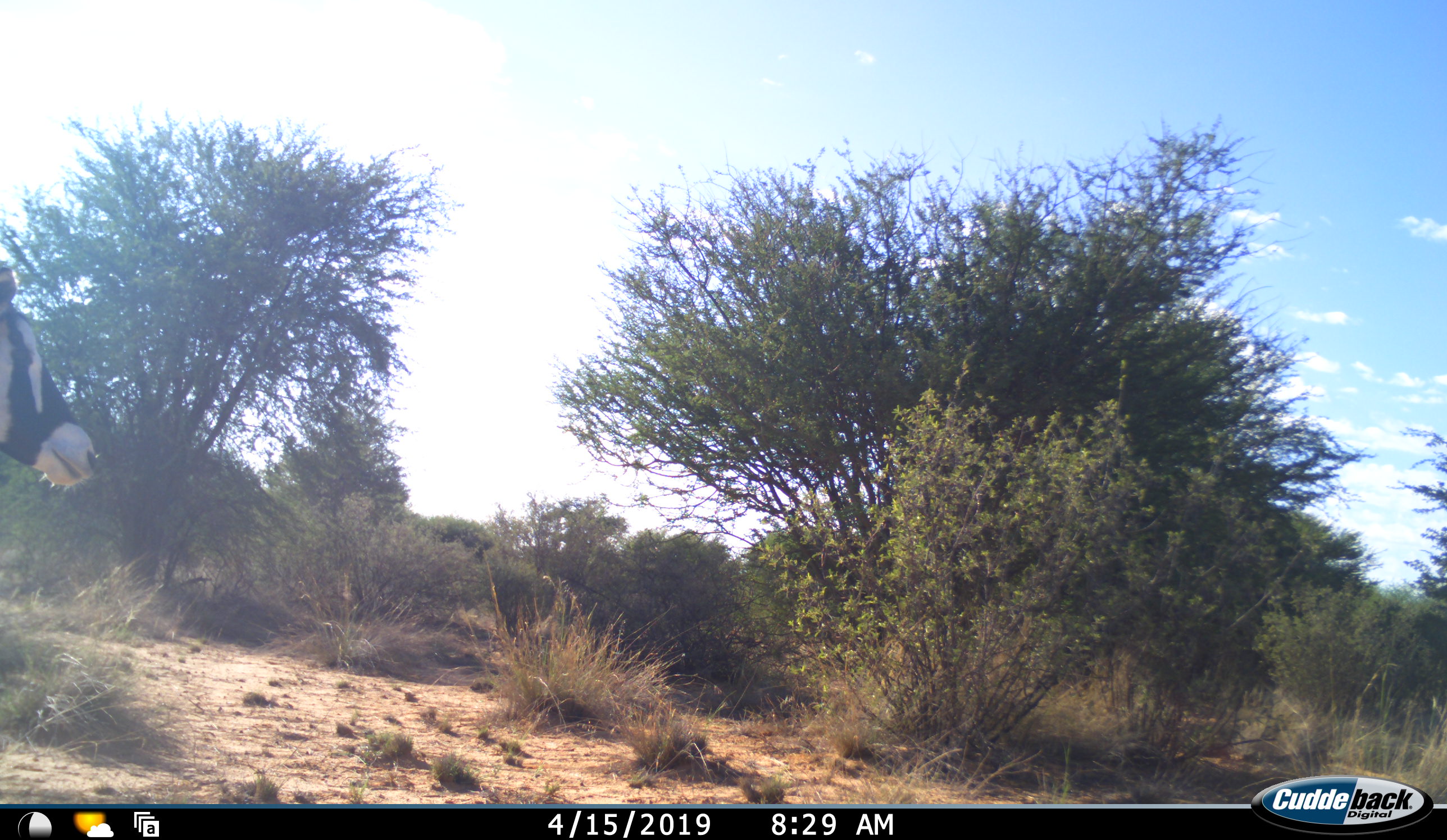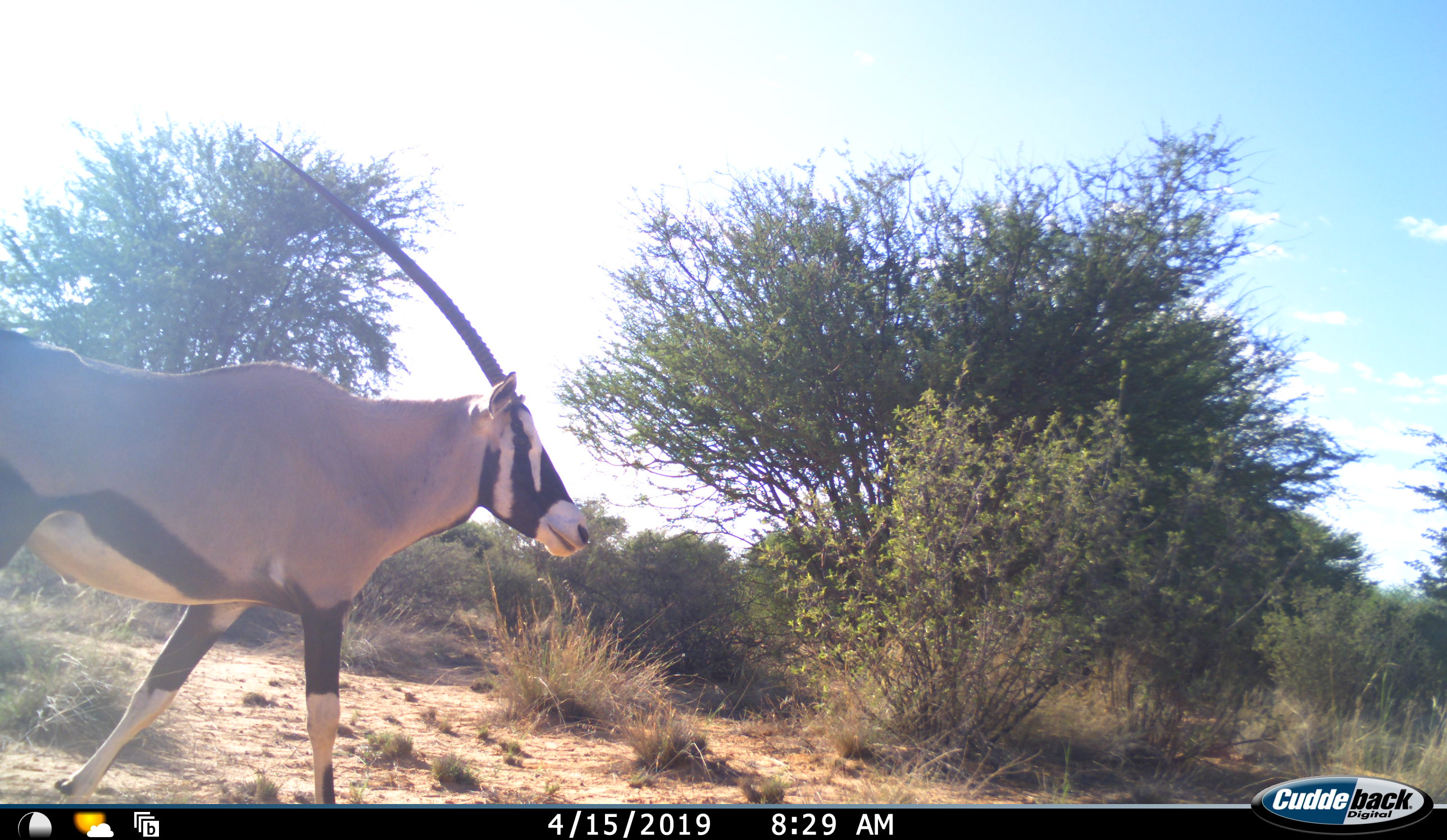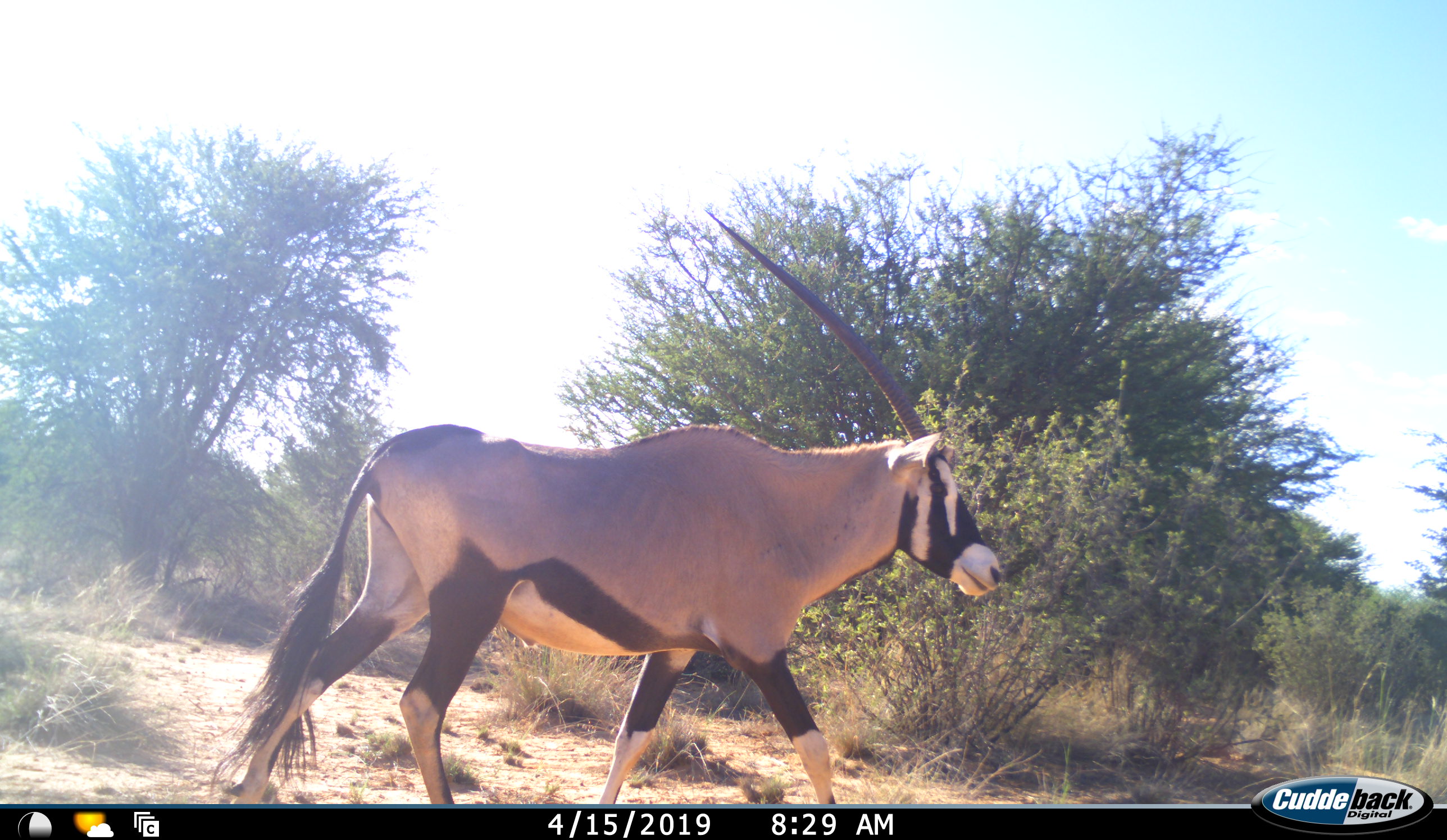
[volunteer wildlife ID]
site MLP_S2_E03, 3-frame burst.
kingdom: Animalia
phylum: Chordata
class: Mammalia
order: Artiodactyla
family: Bovidae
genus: Oryx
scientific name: Oryx gazella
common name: gemsbok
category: oryx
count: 1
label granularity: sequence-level